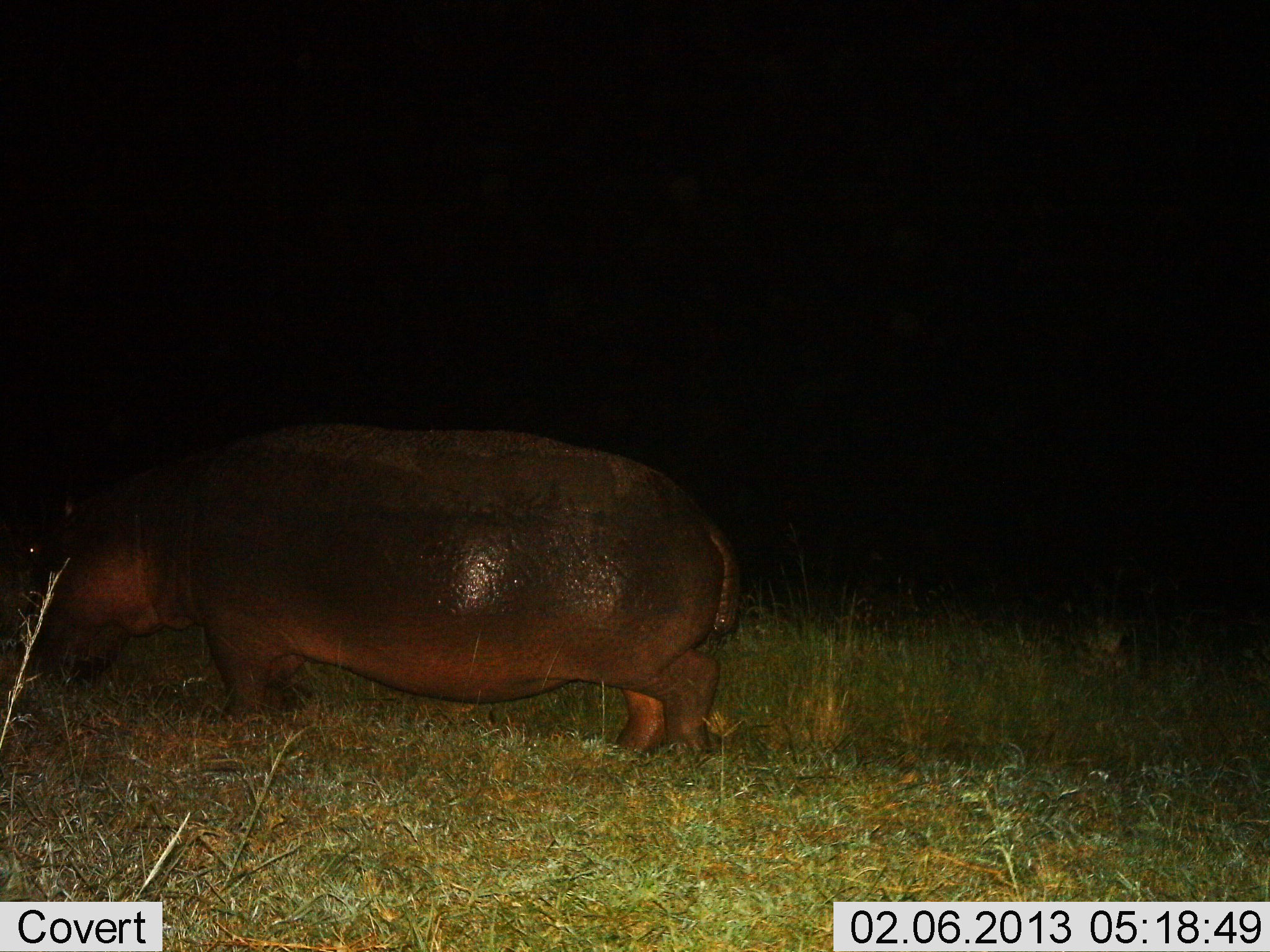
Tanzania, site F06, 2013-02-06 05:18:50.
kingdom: Animalia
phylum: Chordata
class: Mammalia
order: Artiodactyla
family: Hippopotamidae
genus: Hippopotamus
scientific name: Hippopotamus amphibius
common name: hippopotamus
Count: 1.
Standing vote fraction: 43%.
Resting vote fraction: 0%.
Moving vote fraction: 30%.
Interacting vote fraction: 0%.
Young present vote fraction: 0%.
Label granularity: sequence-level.